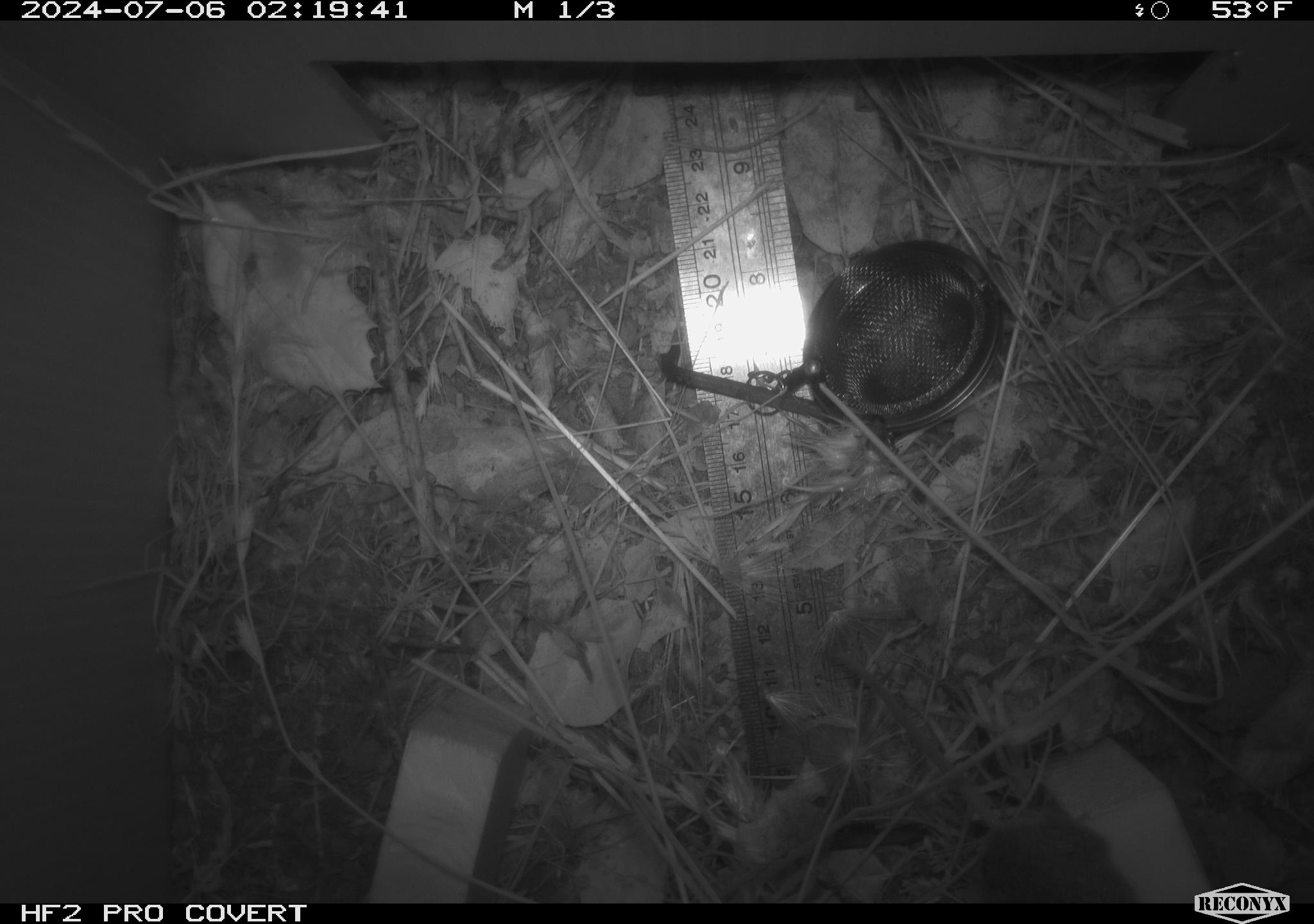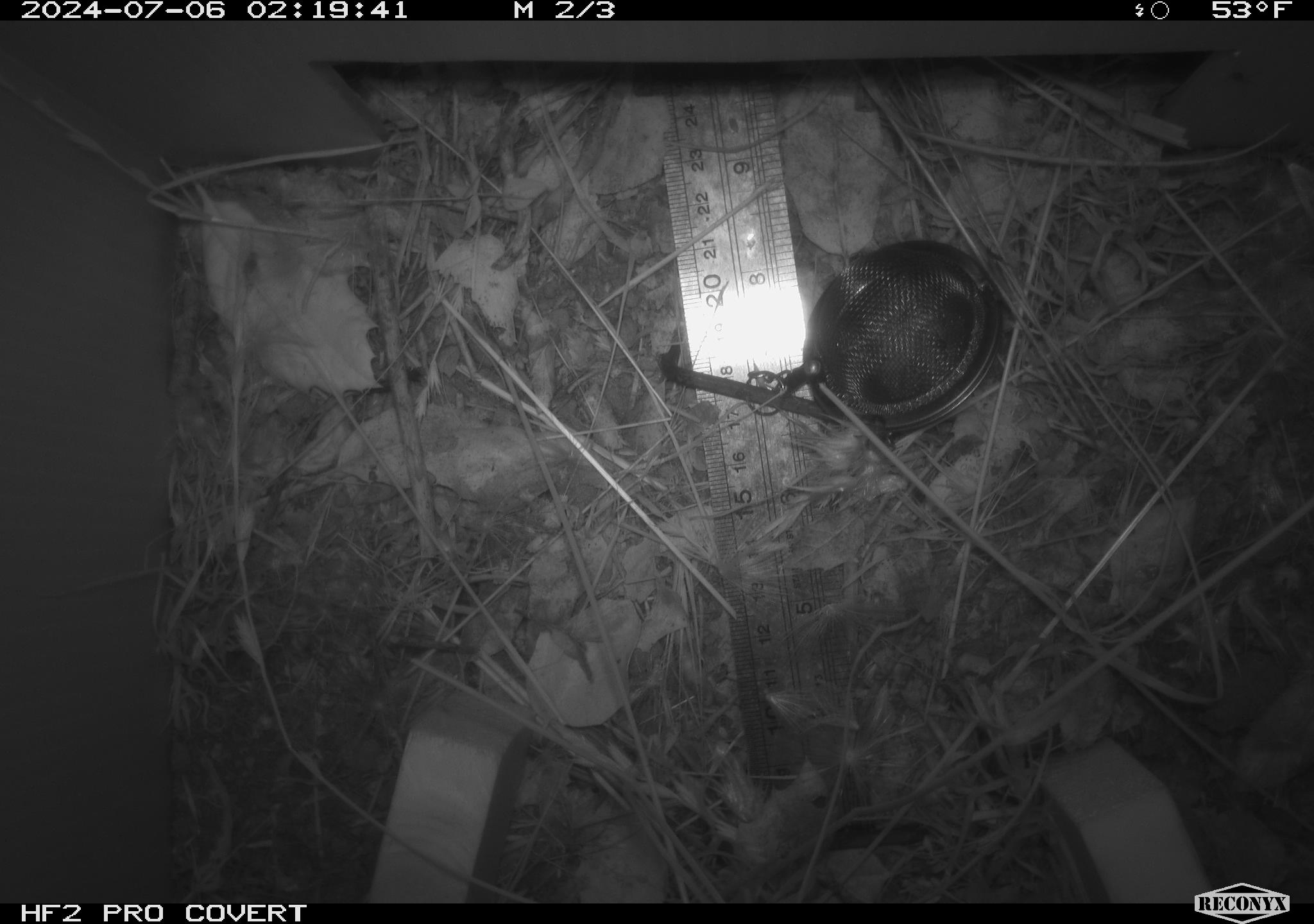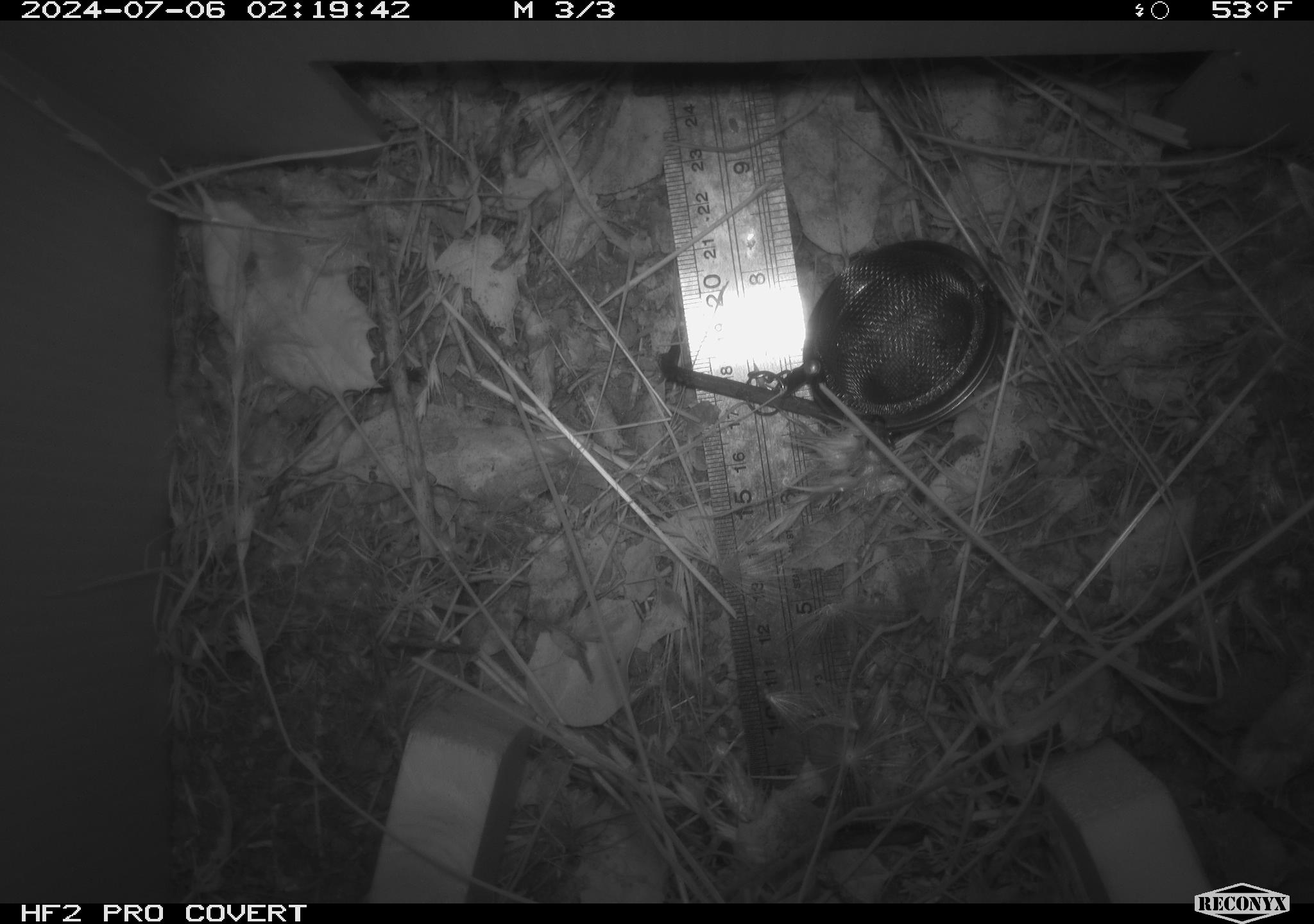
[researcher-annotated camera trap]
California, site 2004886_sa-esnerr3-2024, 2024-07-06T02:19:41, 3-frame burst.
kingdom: Animalia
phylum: Chordata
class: Mammalia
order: Rodentia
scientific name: Rodentia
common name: rodent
Rodent (Rodentia).